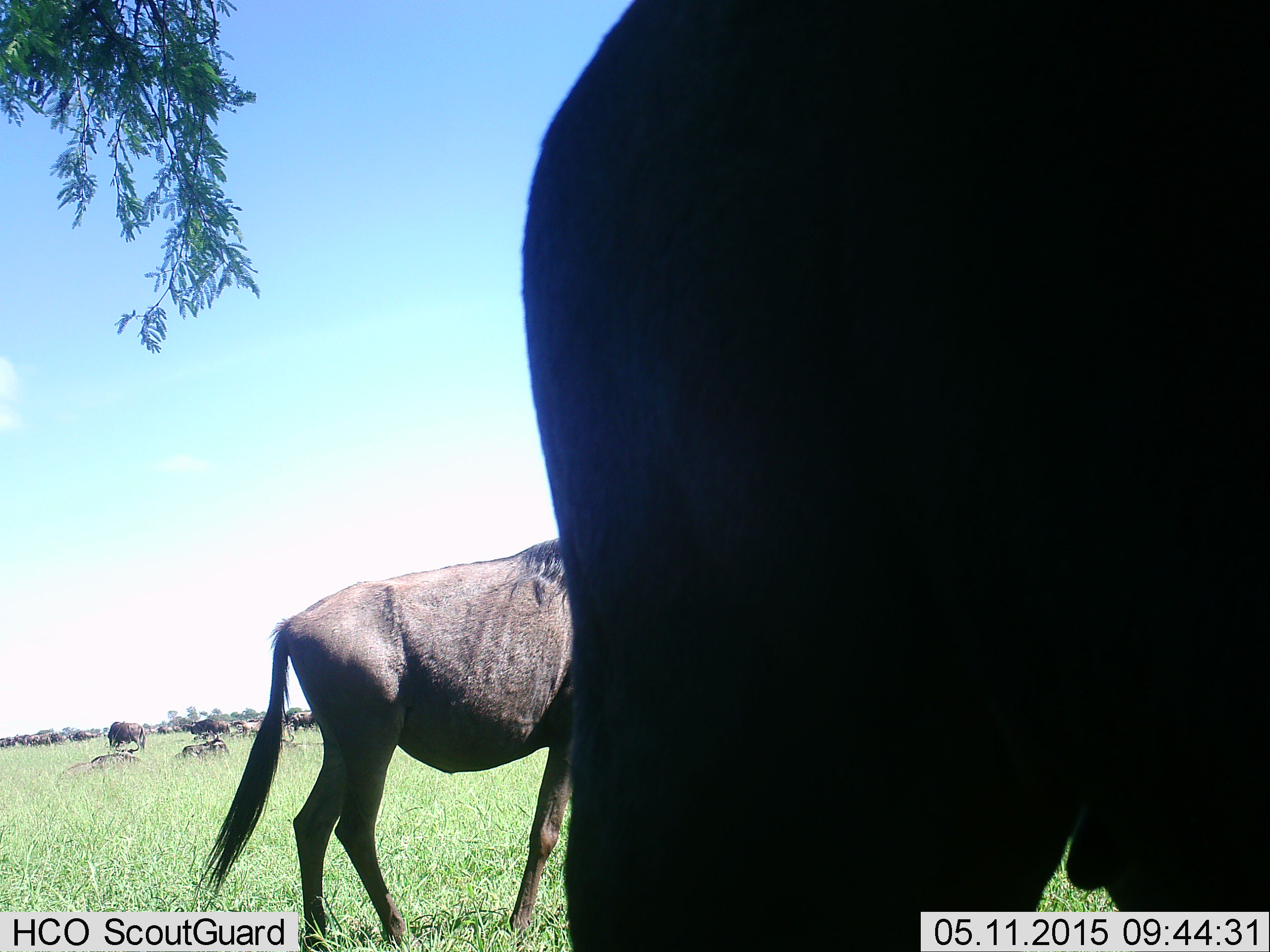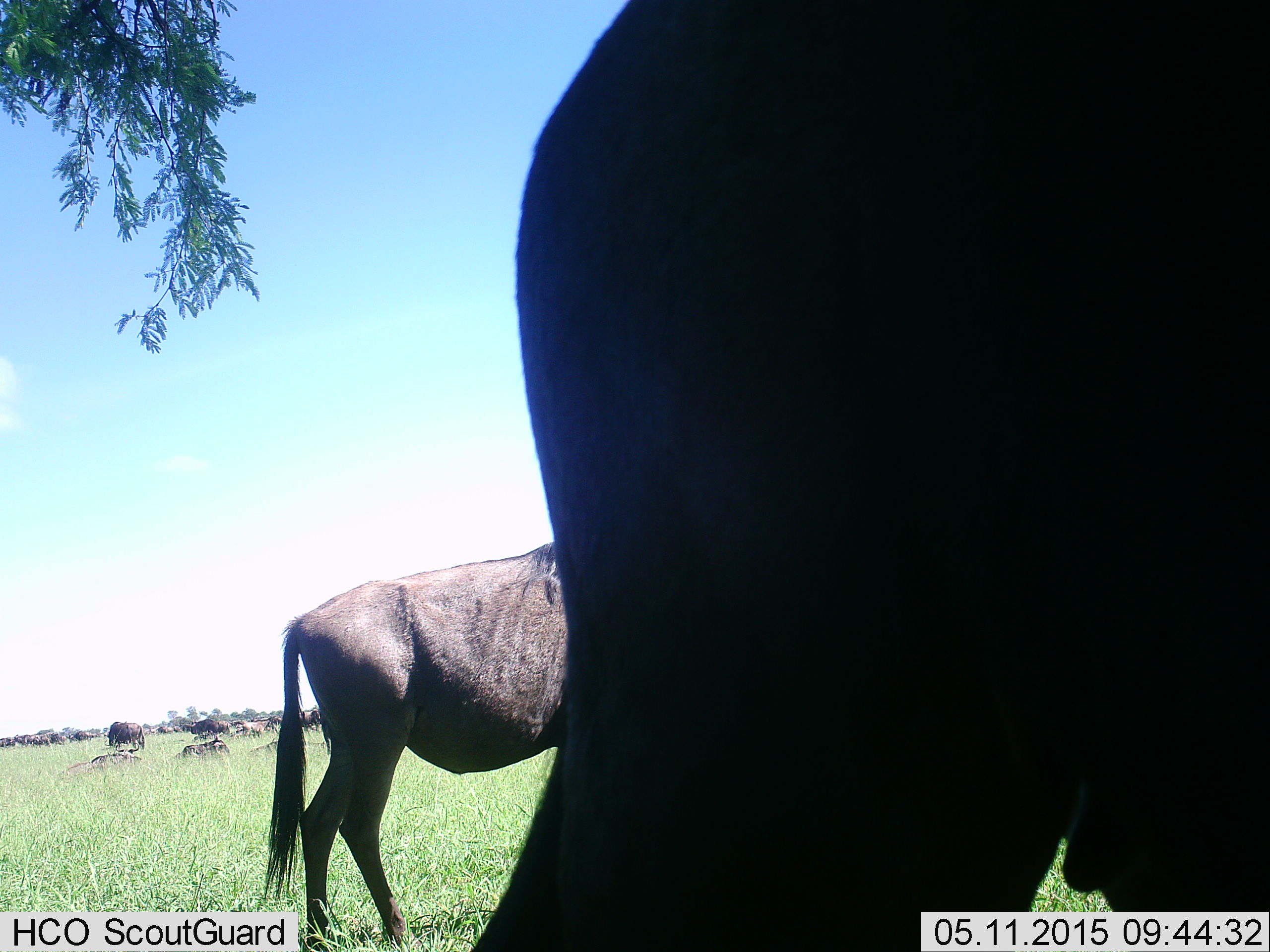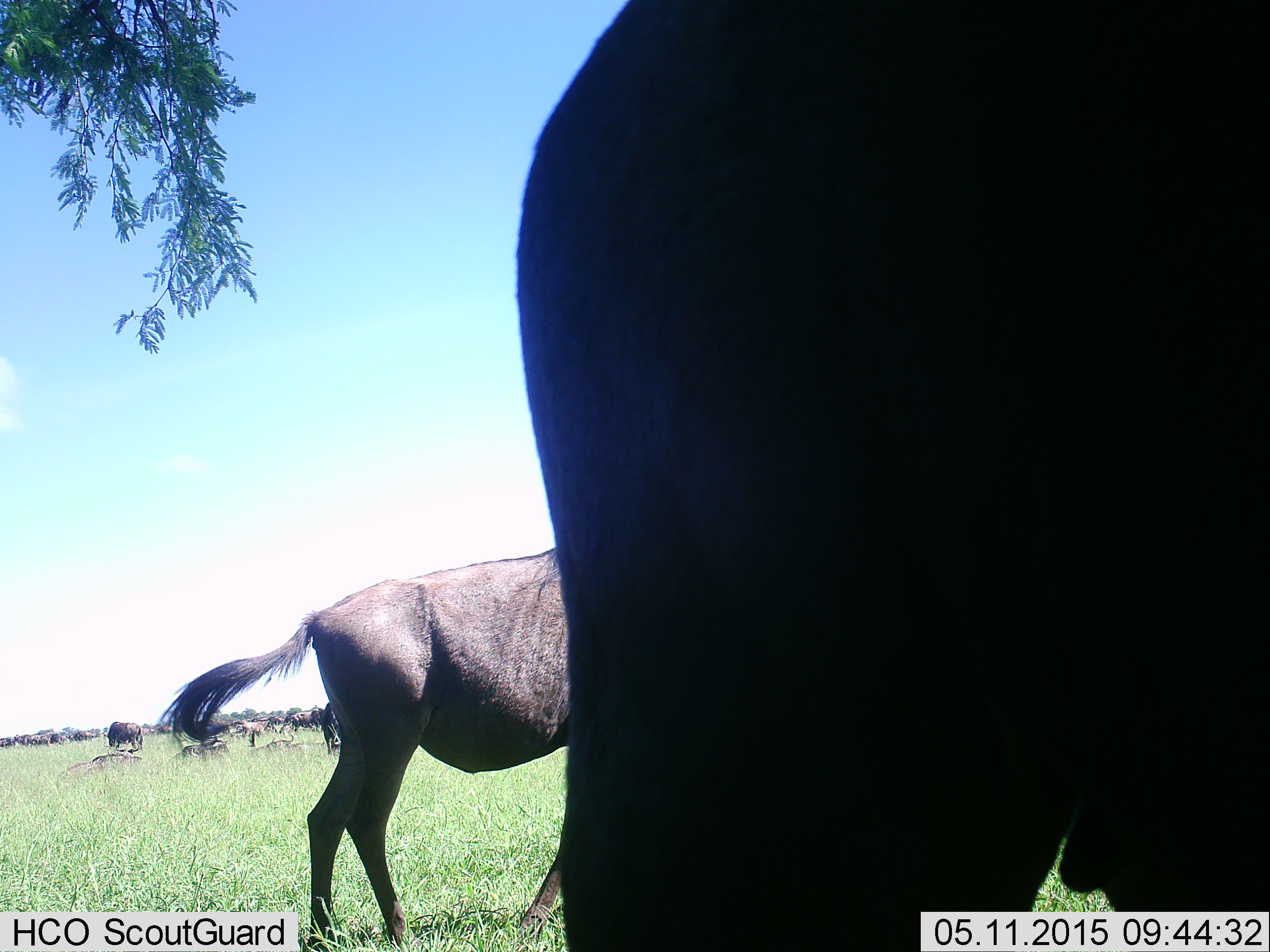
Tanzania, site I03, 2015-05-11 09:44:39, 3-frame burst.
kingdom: Animalia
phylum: Chordata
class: Mammalia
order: Artiodactyla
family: Bovidae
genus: Connochaetes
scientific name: Connochaetes taurinus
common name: blue wildebeest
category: wildebeest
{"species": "wildebeest (blue wildebeest) (Connochaetes taurinus)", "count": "2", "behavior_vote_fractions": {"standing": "82%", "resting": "36%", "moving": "9%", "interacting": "0%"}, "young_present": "0%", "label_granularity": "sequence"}